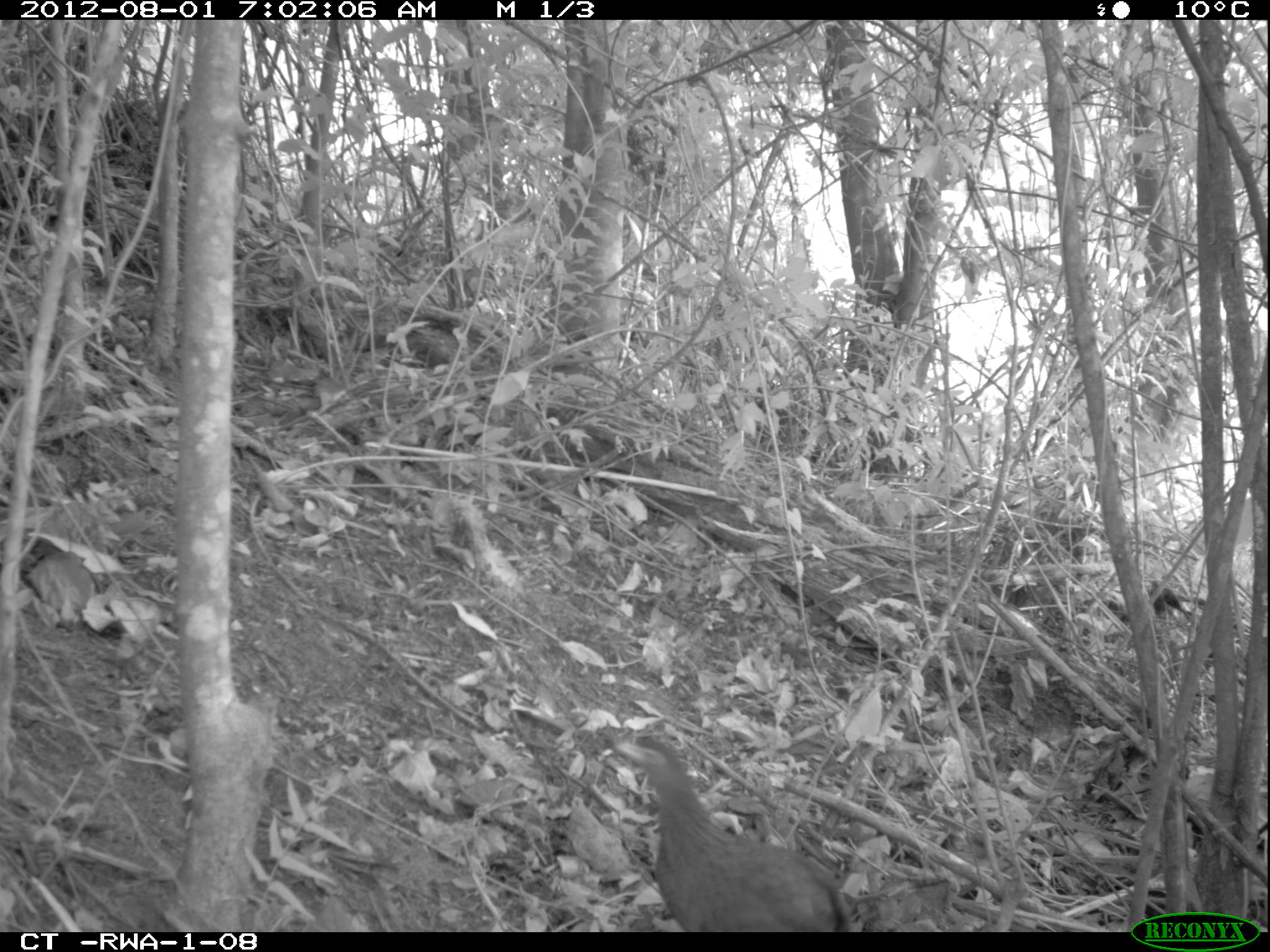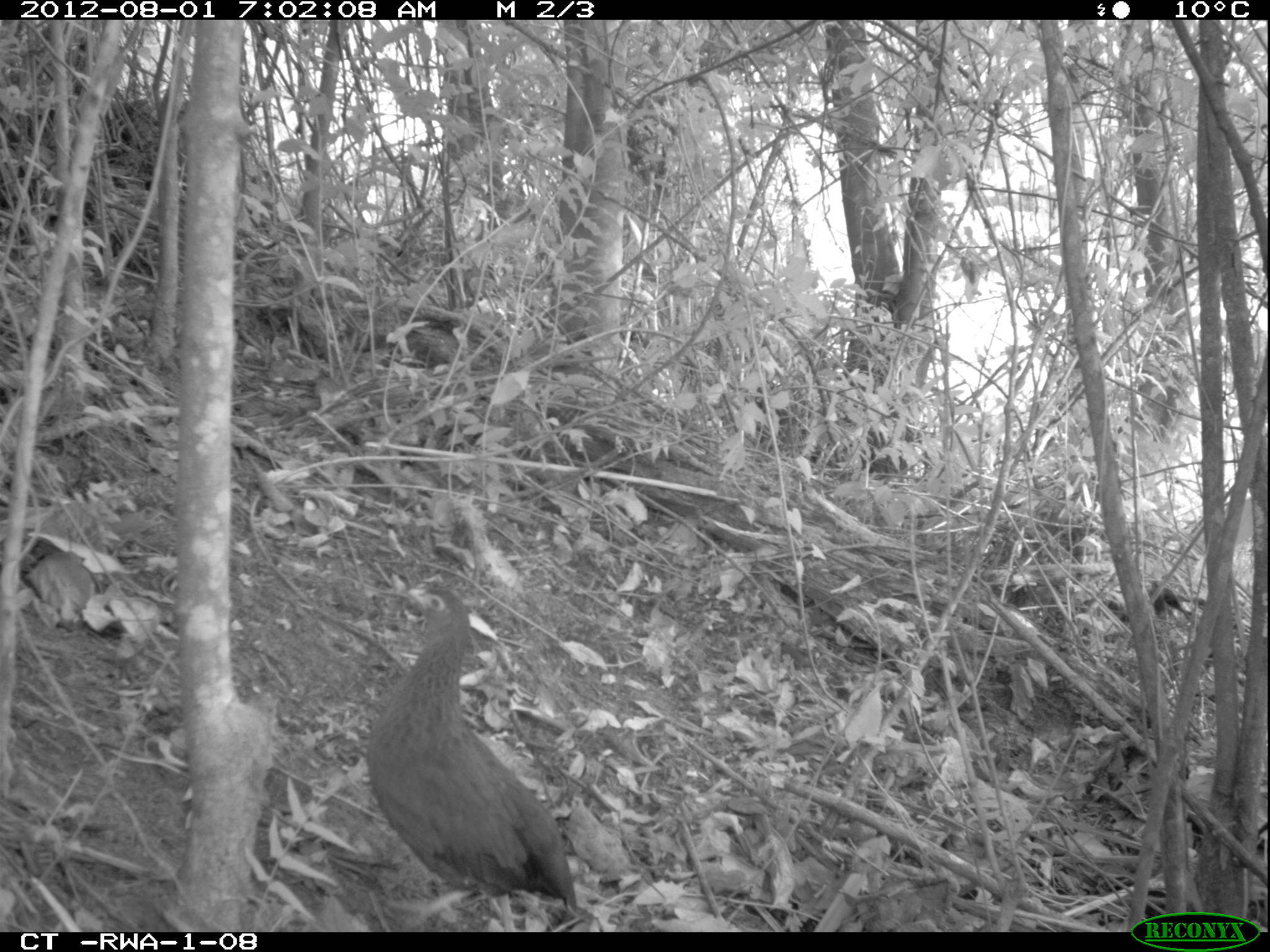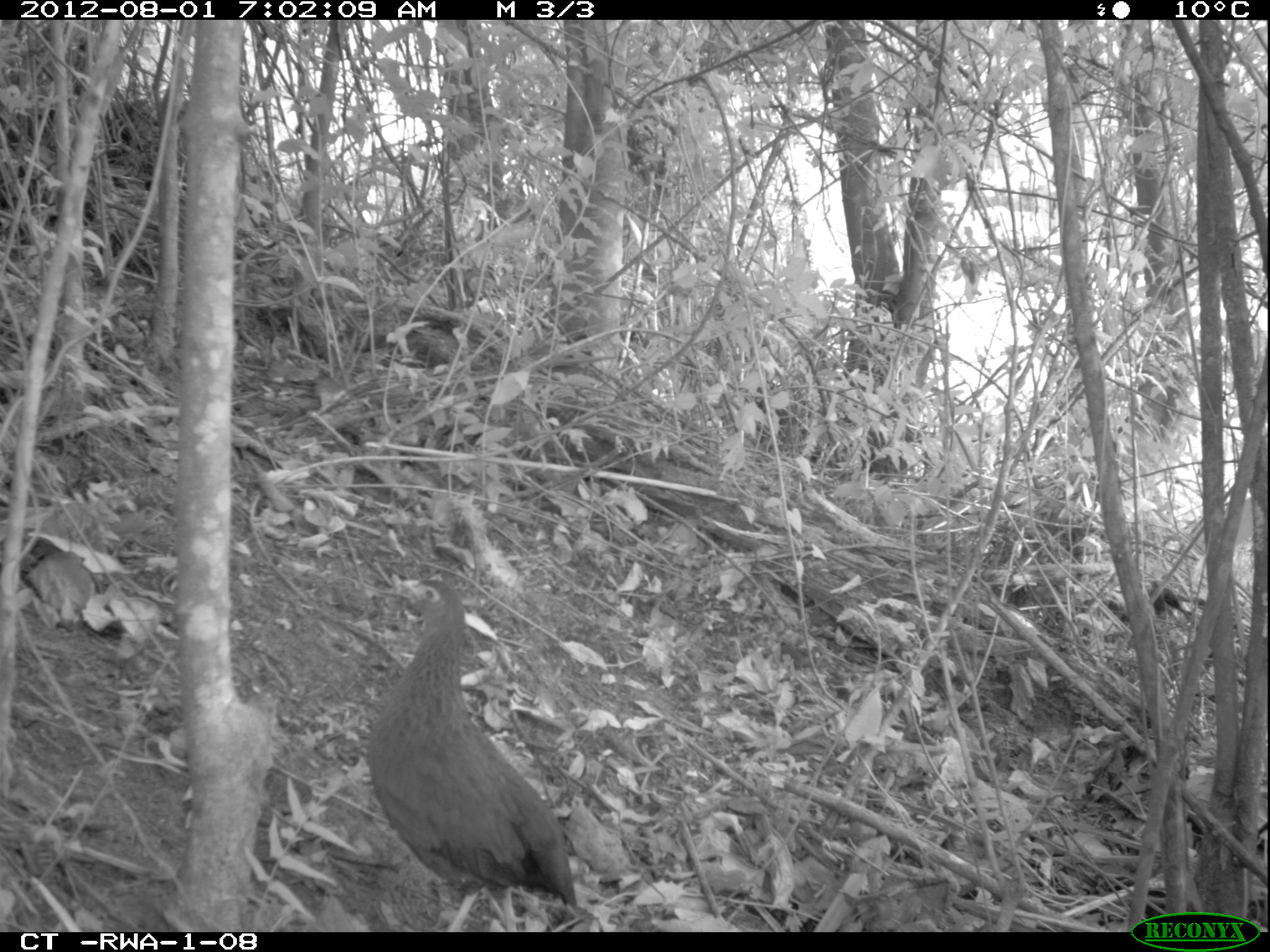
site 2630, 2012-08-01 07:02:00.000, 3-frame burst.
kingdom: Animalia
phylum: Chordata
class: Aves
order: Galliformes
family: Phasianidae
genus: Pternistis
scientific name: Pternistis nobilis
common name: handsome francolin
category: francolinus nobilis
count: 1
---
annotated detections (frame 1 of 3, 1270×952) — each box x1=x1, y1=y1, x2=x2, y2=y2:
francolinus nobilis: x1=609, y1=731, x2=845, y2=931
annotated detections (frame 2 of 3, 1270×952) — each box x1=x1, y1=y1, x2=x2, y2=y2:
francolinus nobilis: x1=362, y1=576, x2=578, y2=931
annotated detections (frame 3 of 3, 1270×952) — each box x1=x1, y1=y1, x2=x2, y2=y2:
francolinus nobilis: x1=361, y1=577, x2=577, y2=929